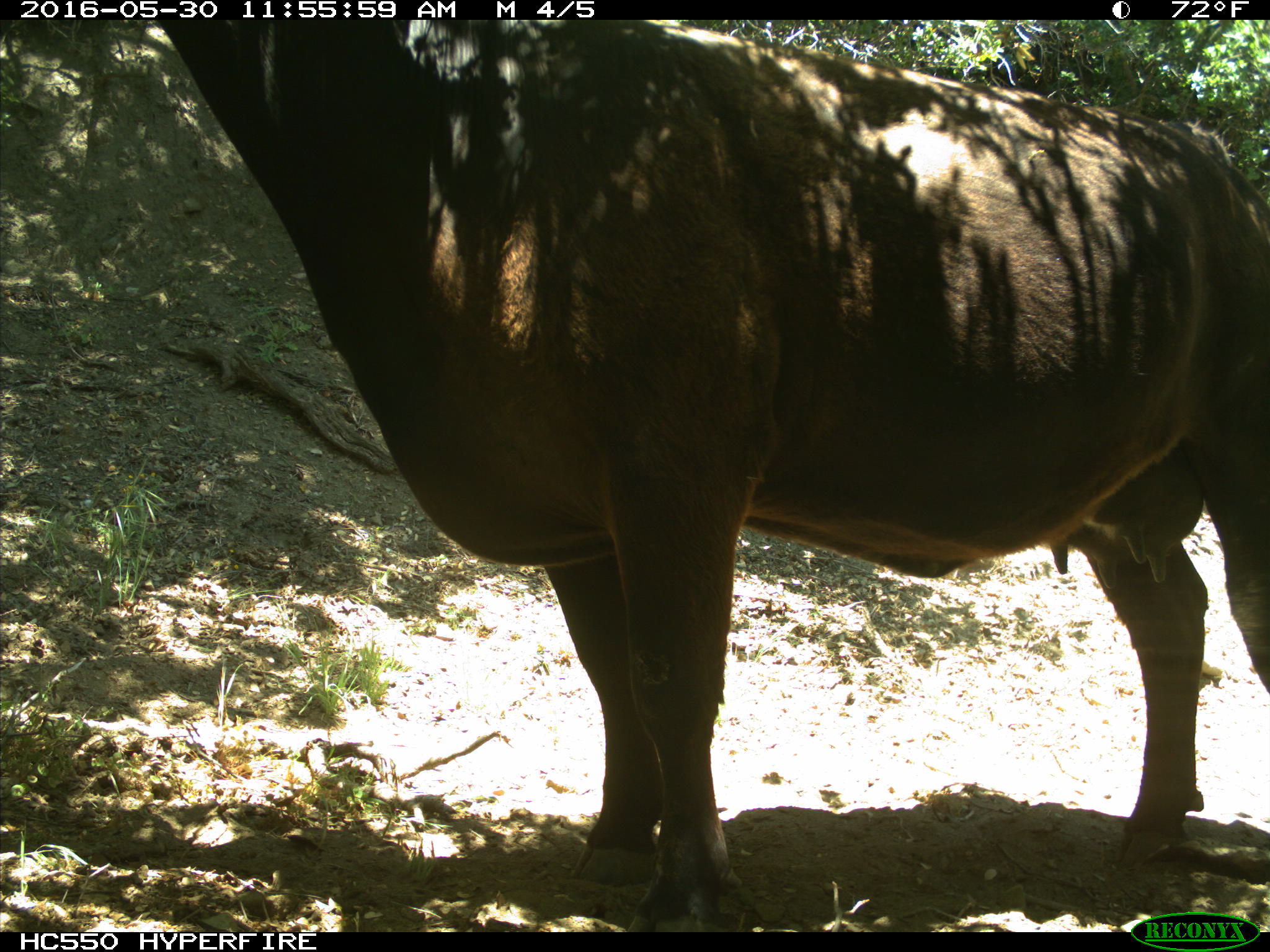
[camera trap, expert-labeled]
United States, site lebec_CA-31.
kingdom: Animalia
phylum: Chordata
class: Mammalia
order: Artiodactyla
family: Bovidae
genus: Bos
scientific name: Bos taurus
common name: domestic cow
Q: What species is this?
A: Bos taurus (domestic cow).